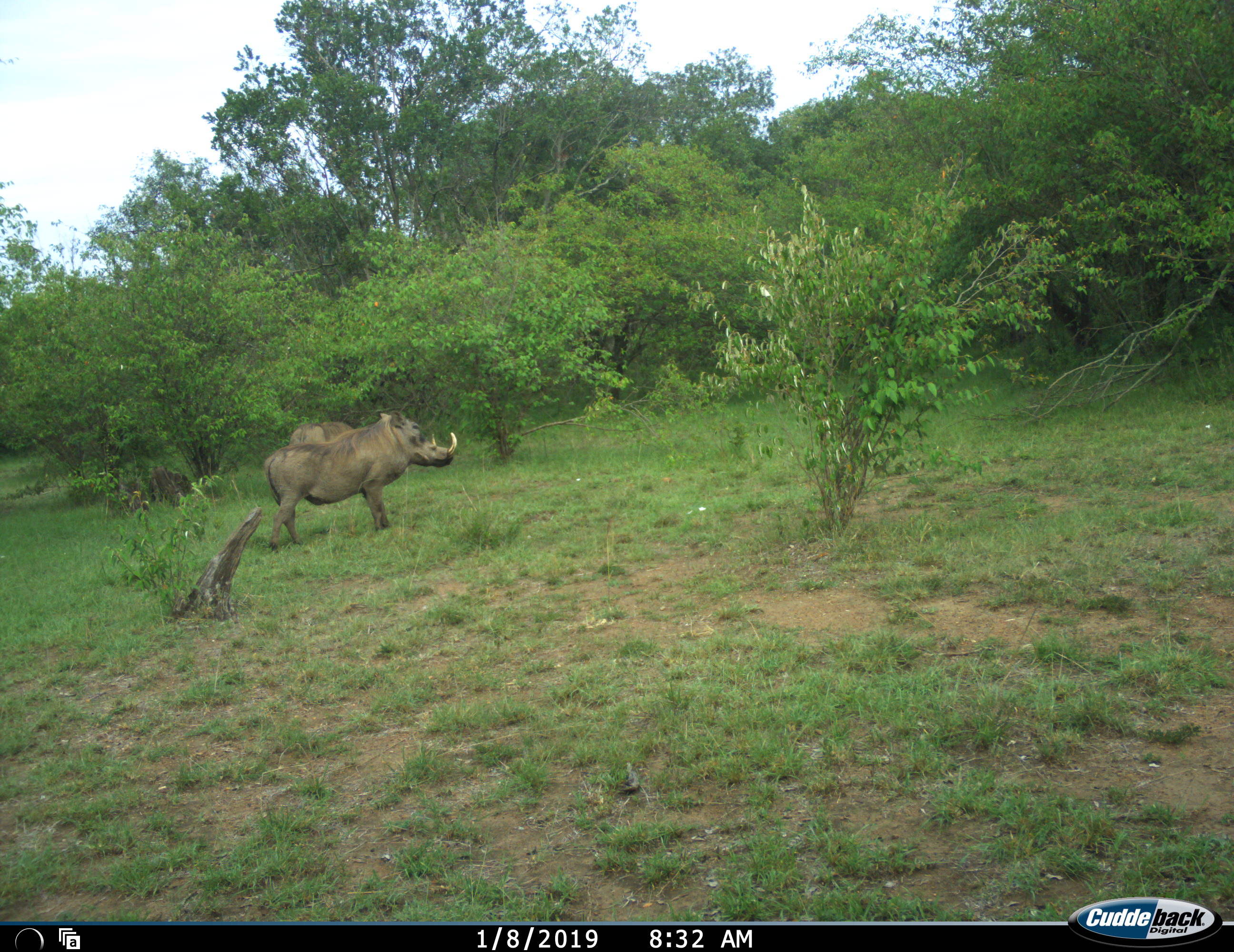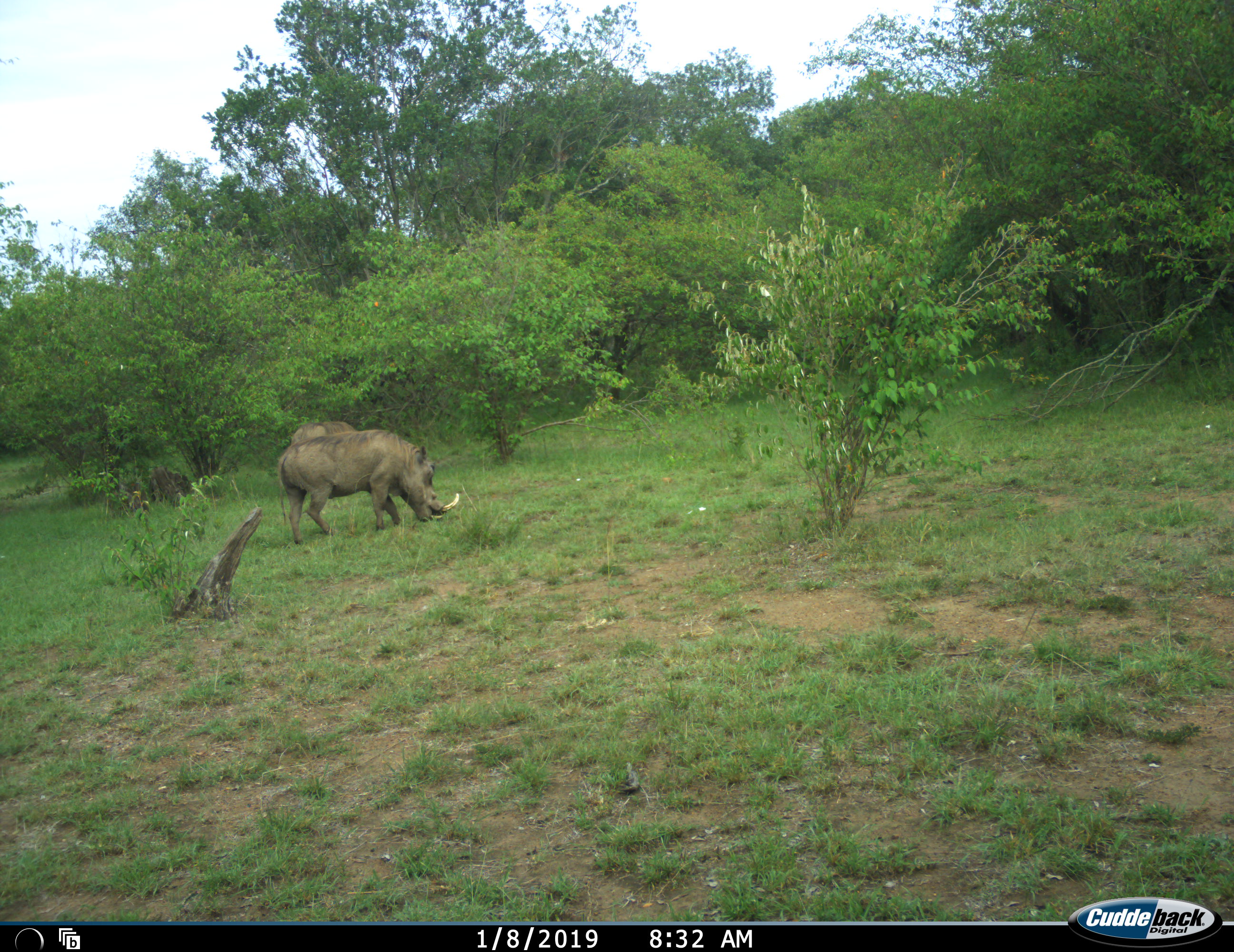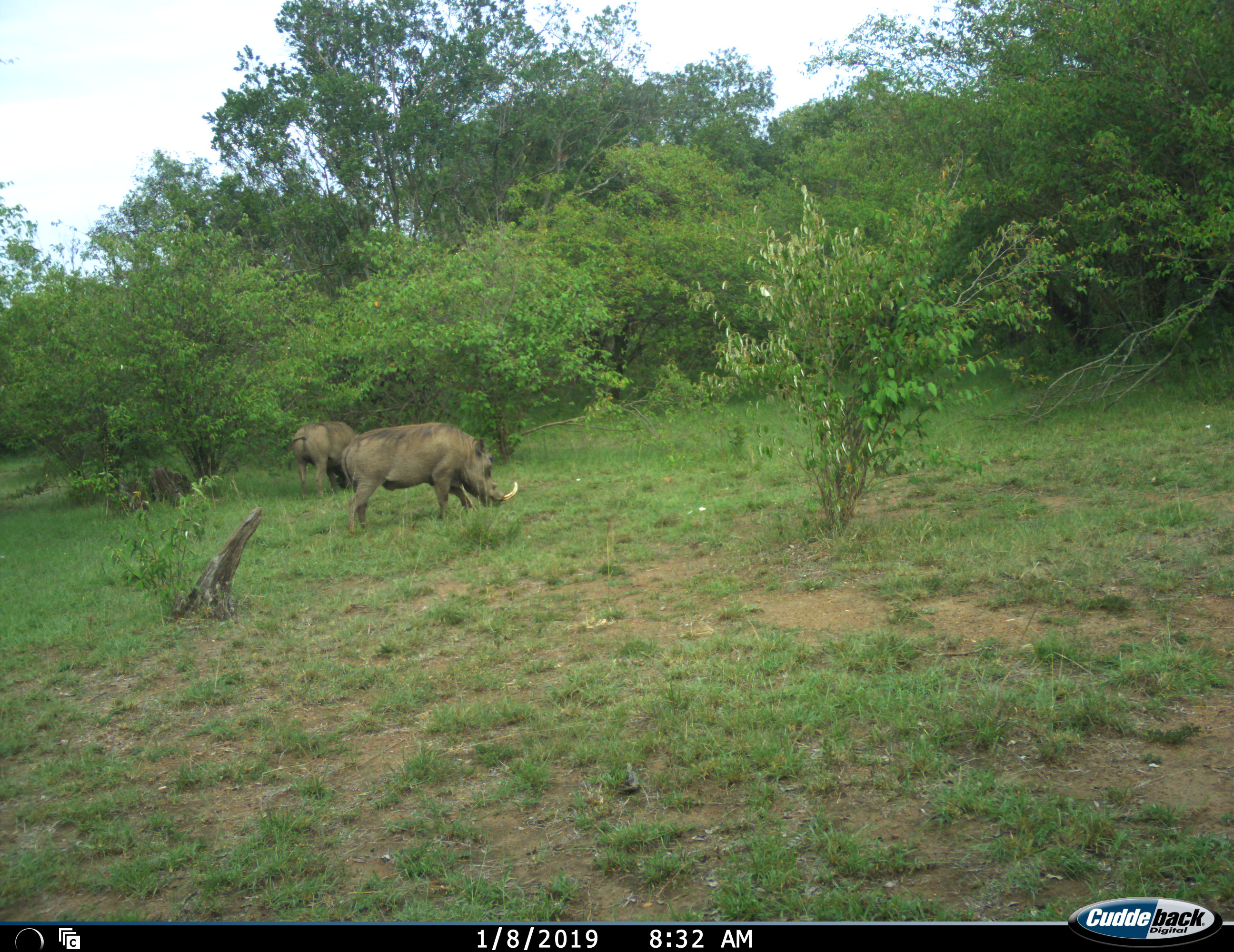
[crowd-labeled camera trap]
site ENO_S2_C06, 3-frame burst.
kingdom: Animalia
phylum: Chordata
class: Mammalia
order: Artiodactyla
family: Suidae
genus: Phacochoerus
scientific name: Phacochoerus africanus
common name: warthog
Warthog (Phacochoerus africanus), count 2. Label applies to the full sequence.